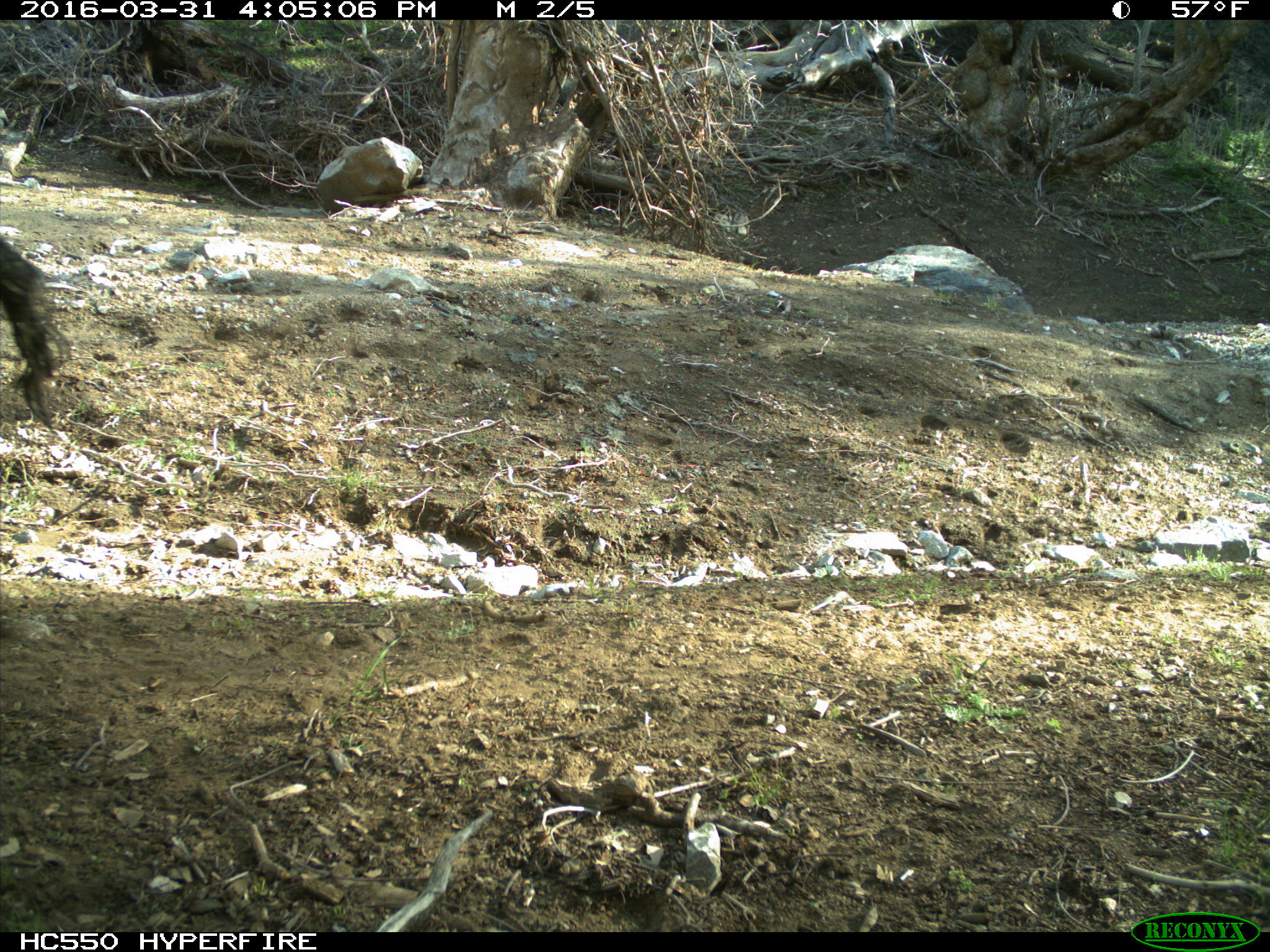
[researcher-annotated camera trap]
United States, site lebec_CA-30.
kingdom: Animalia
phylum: Chordata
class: Mammalia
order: Artiodactyla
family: Bovidae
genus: Bos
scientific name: Bos taurus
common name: domestic cow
Bos taurus (domestic cow).